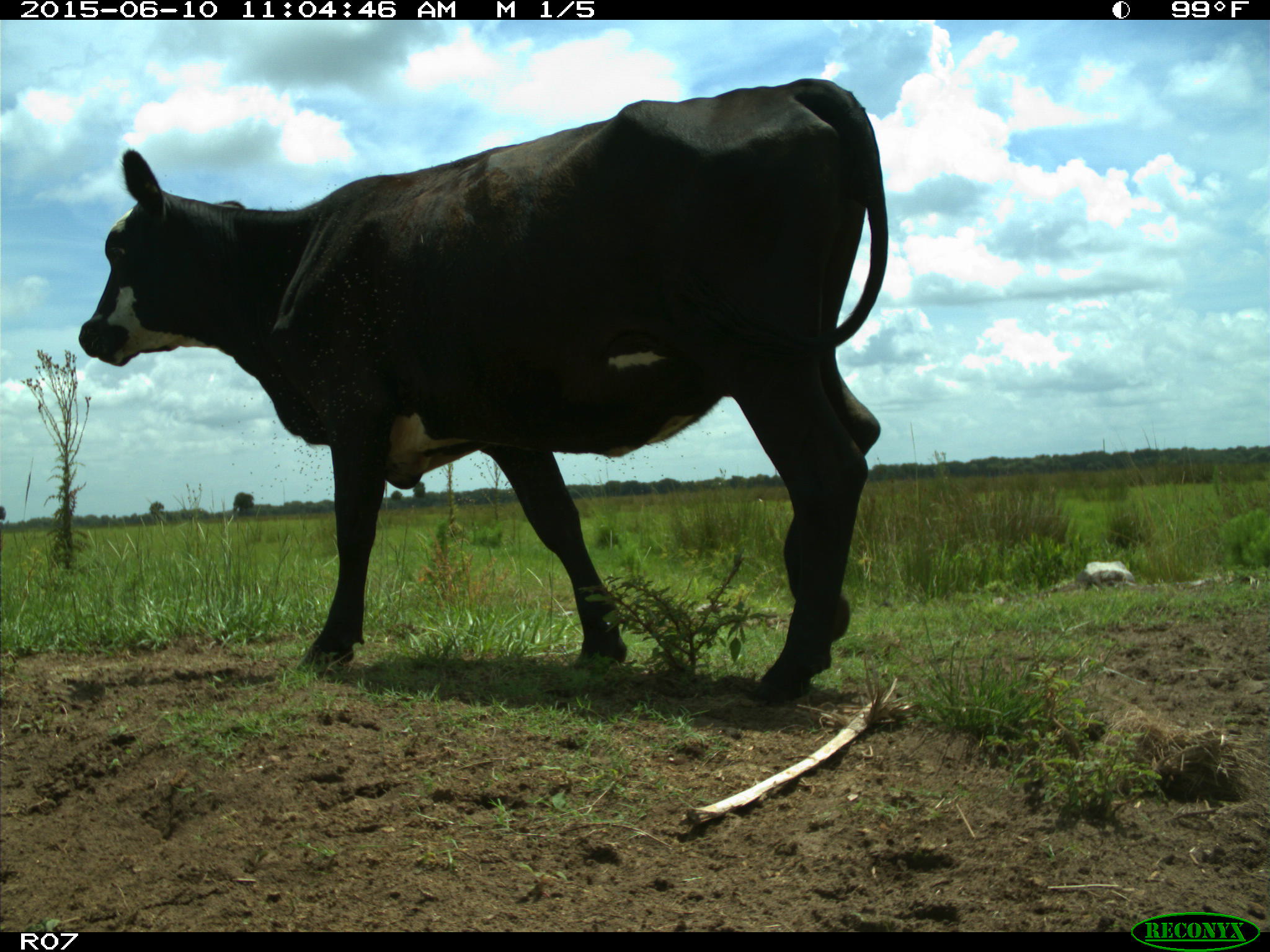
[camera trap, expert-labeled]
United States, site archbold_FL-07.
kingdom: Animalia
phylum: Chordata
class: Mammalia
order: Artiodactyla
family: Bovidae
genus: Bos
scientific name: Bos taurus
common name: domestic cow